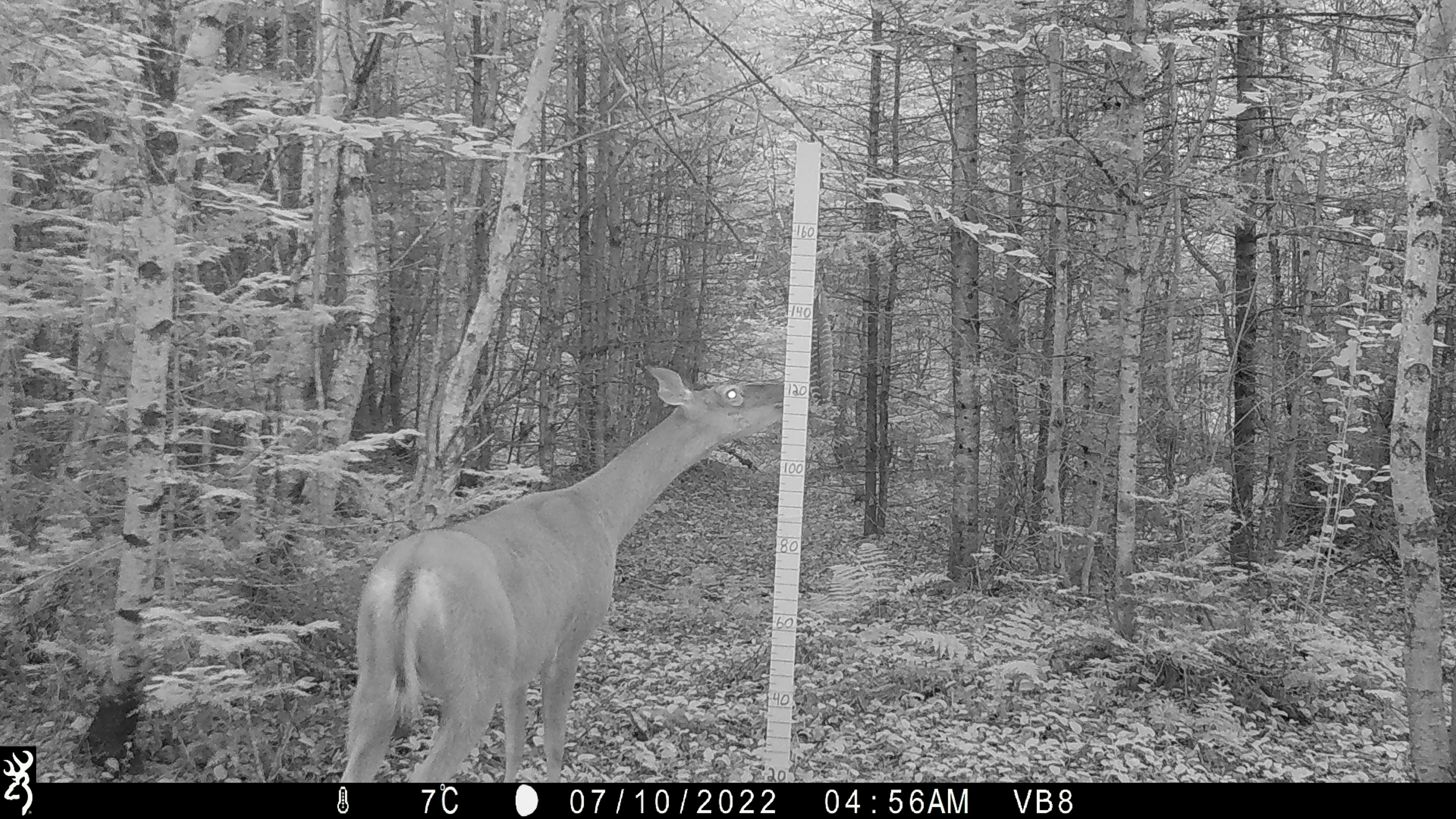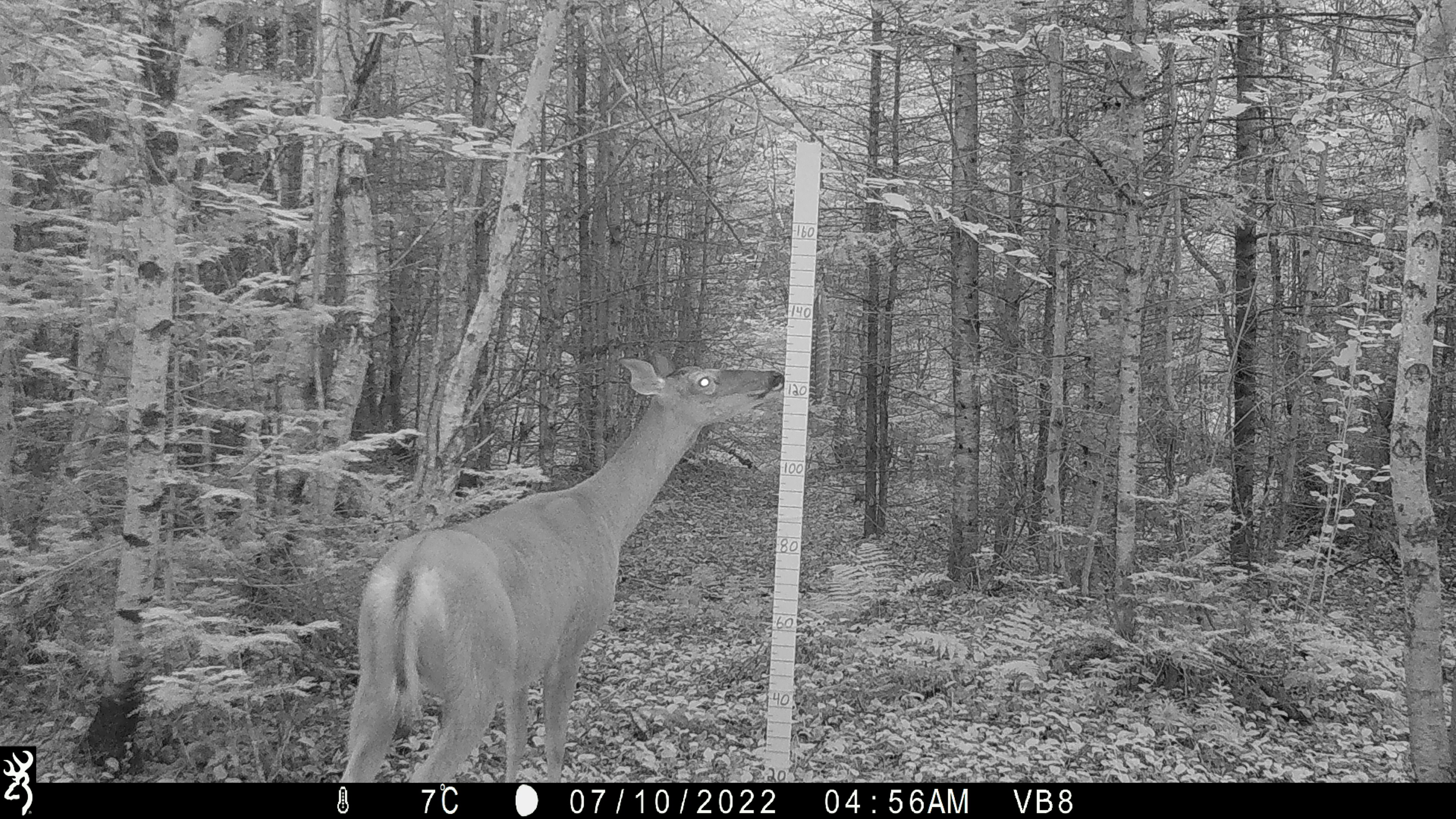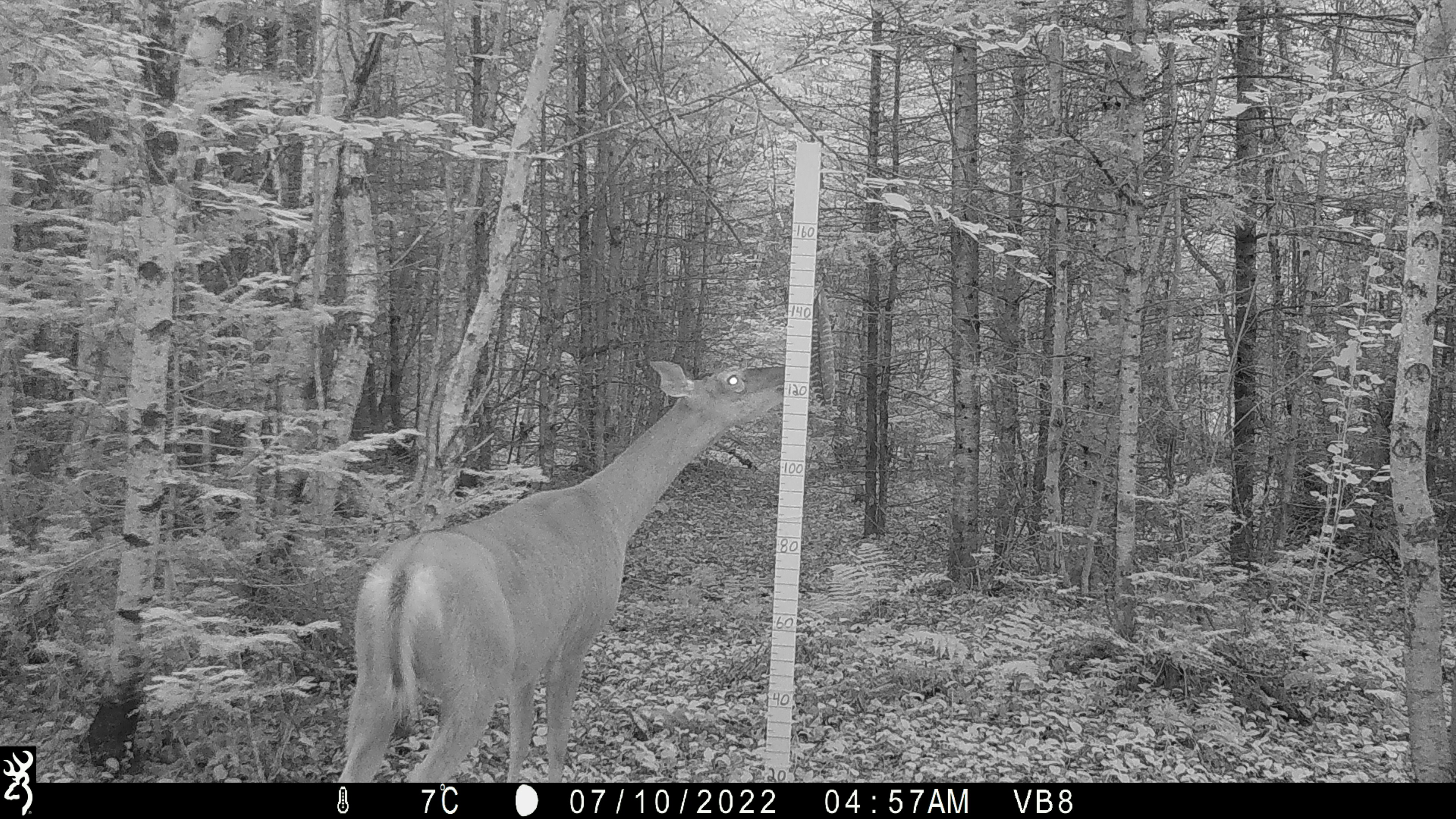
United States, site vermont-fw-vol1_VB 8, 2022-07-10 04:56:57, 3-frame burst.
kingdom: Animalia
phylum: Chordata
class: Mammalia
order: Artiodactyla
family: Cervidae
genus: Odocoileus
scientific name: Odocoileus virginianus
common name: white-tailed deer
White-tailed deer (Odocoileus virginianus).